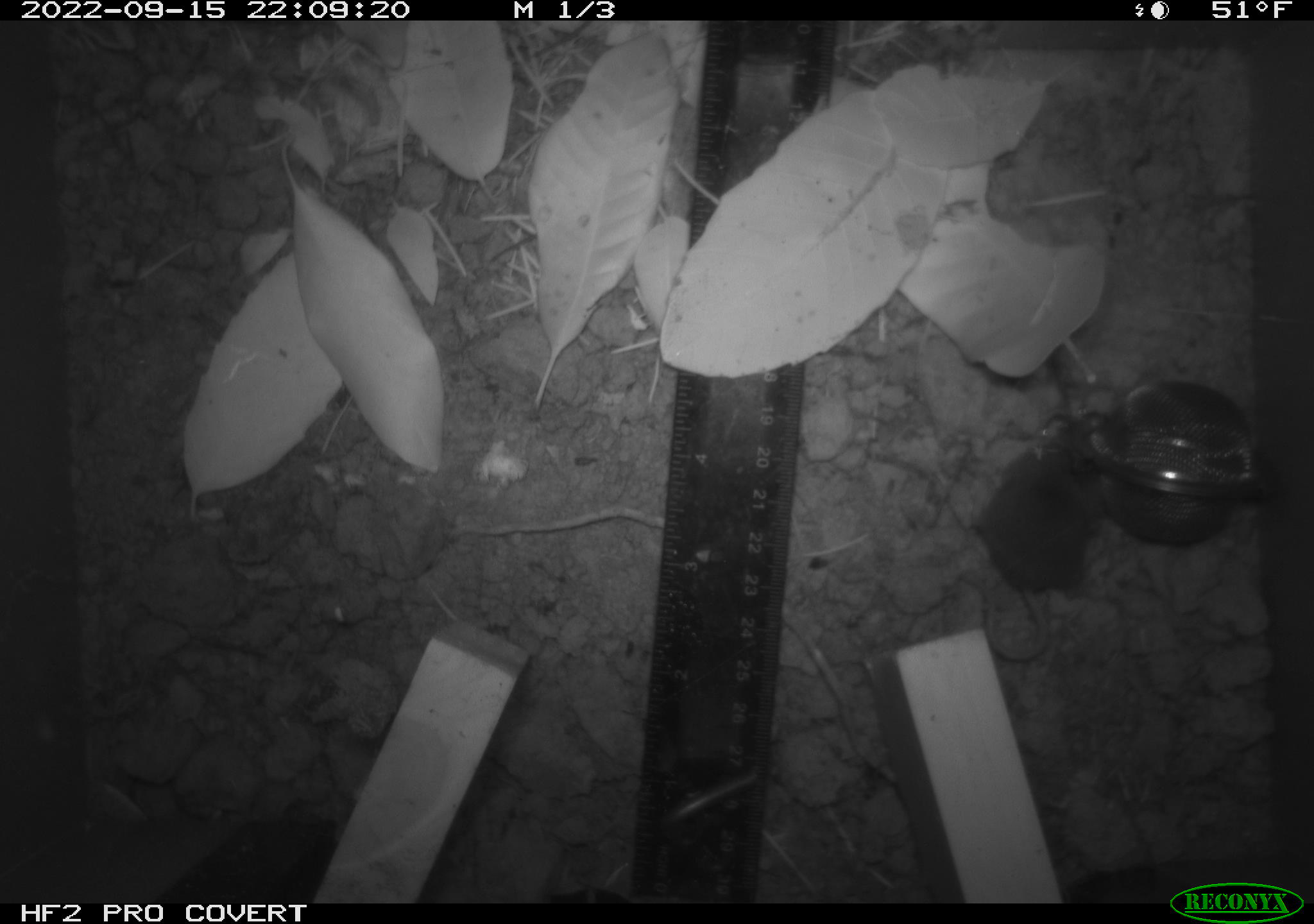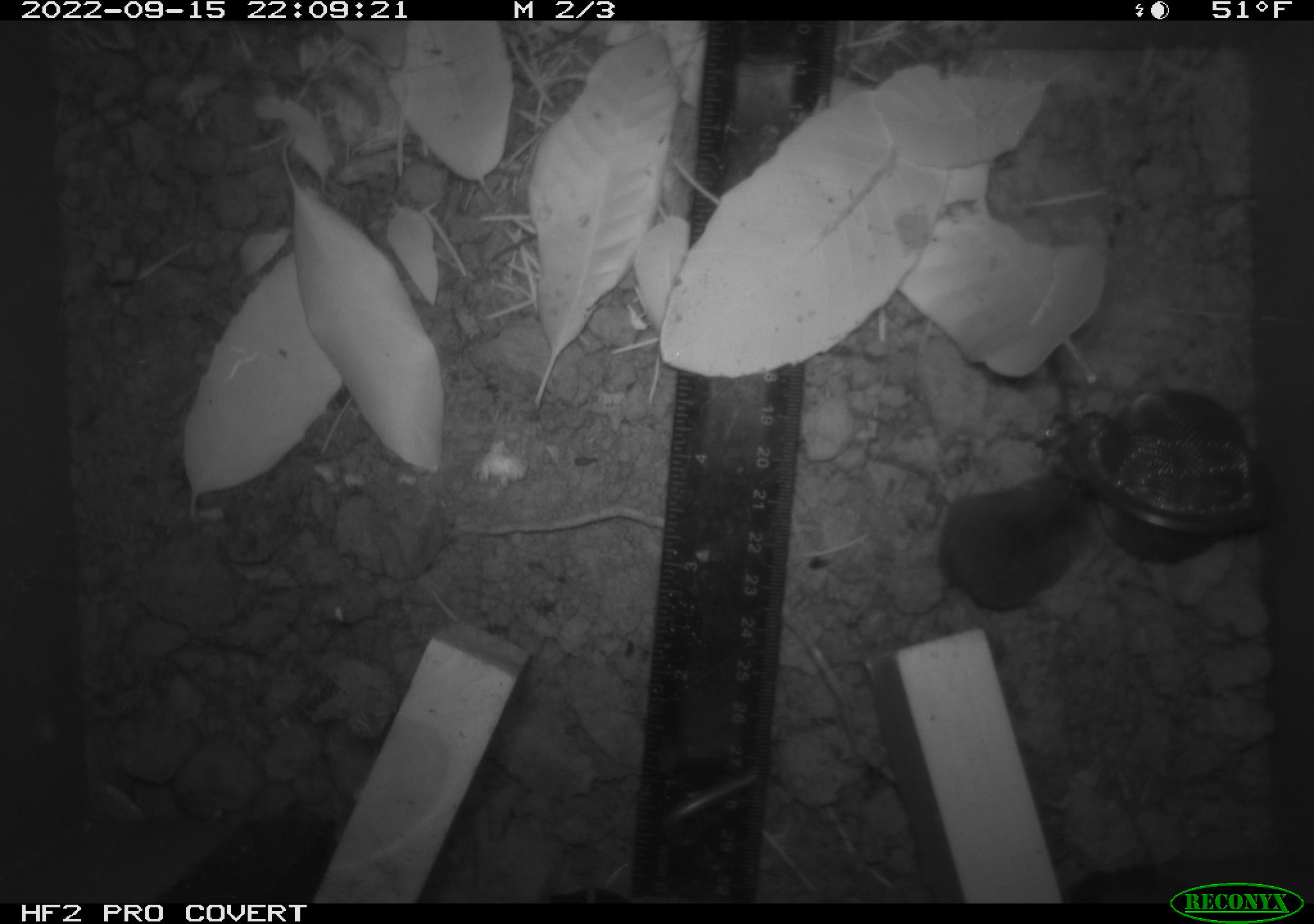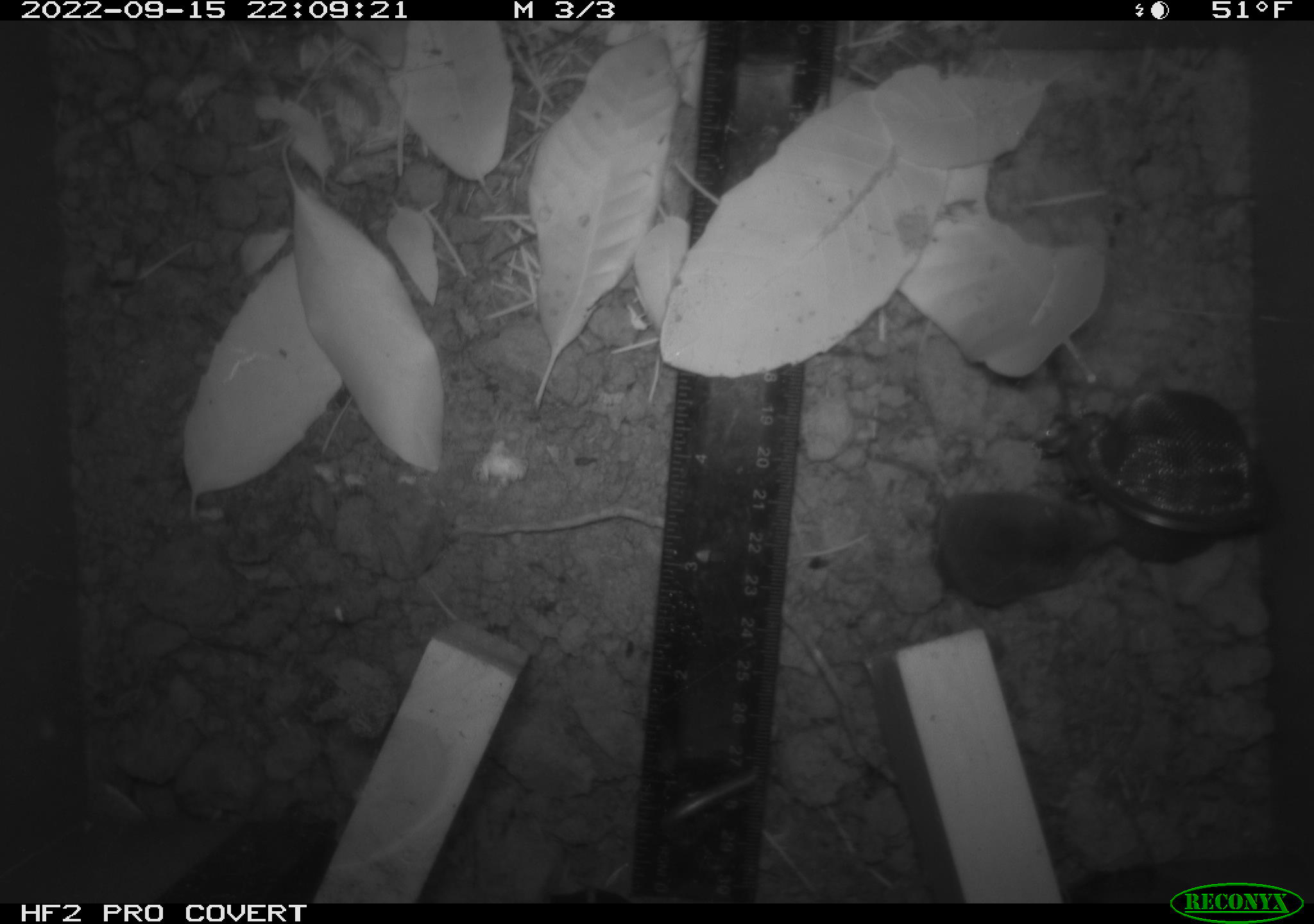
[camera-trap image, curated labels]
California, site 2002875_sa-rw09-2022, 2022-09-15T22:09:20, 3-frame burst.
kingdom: Animalia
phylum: Chordata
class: Mammalia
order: Eulipotyphla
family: Soricidae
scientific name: Soricidae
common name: shrews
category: soricidae family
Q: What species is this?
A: Soricidae family (shrews) (Soricidae).